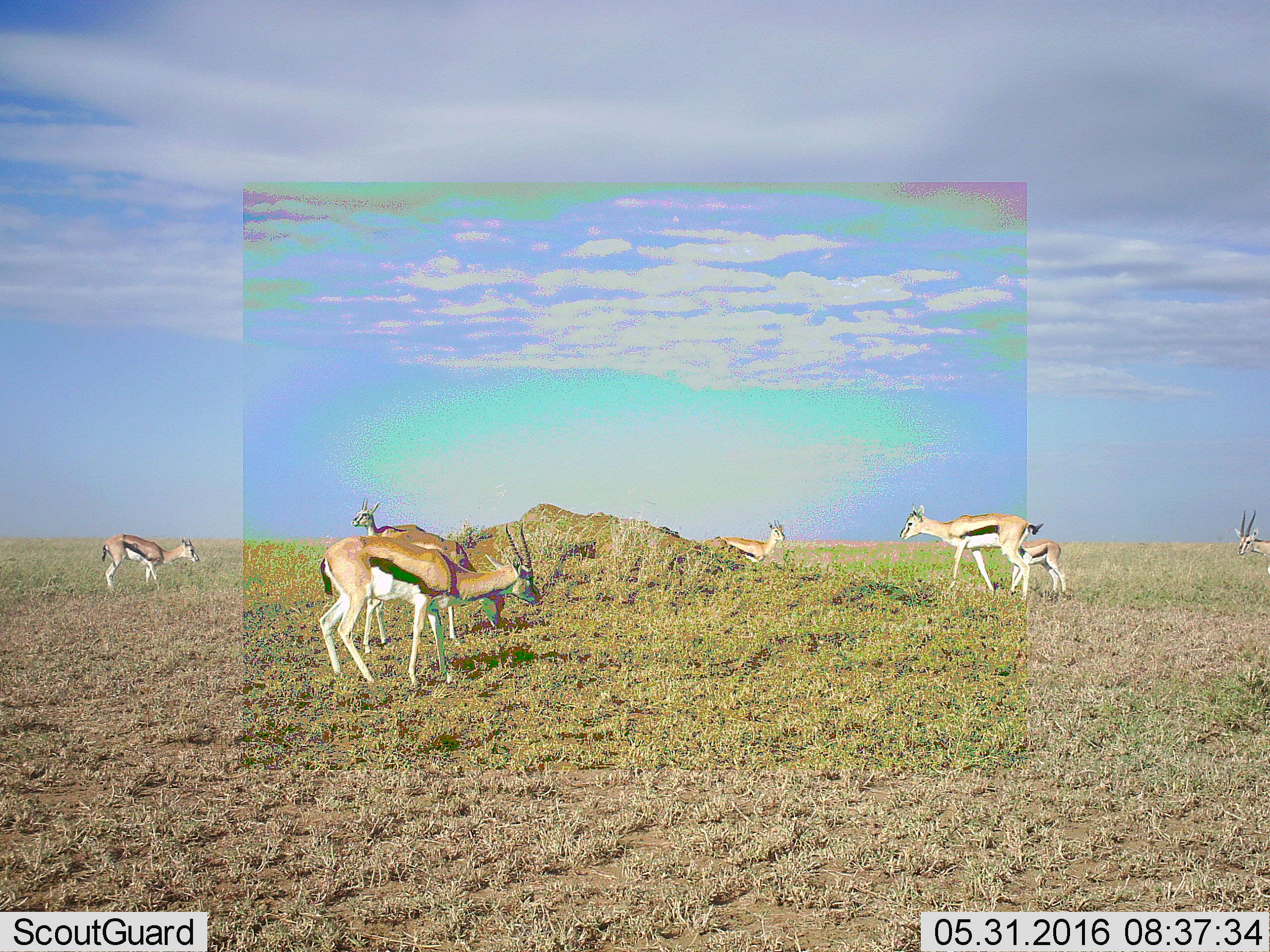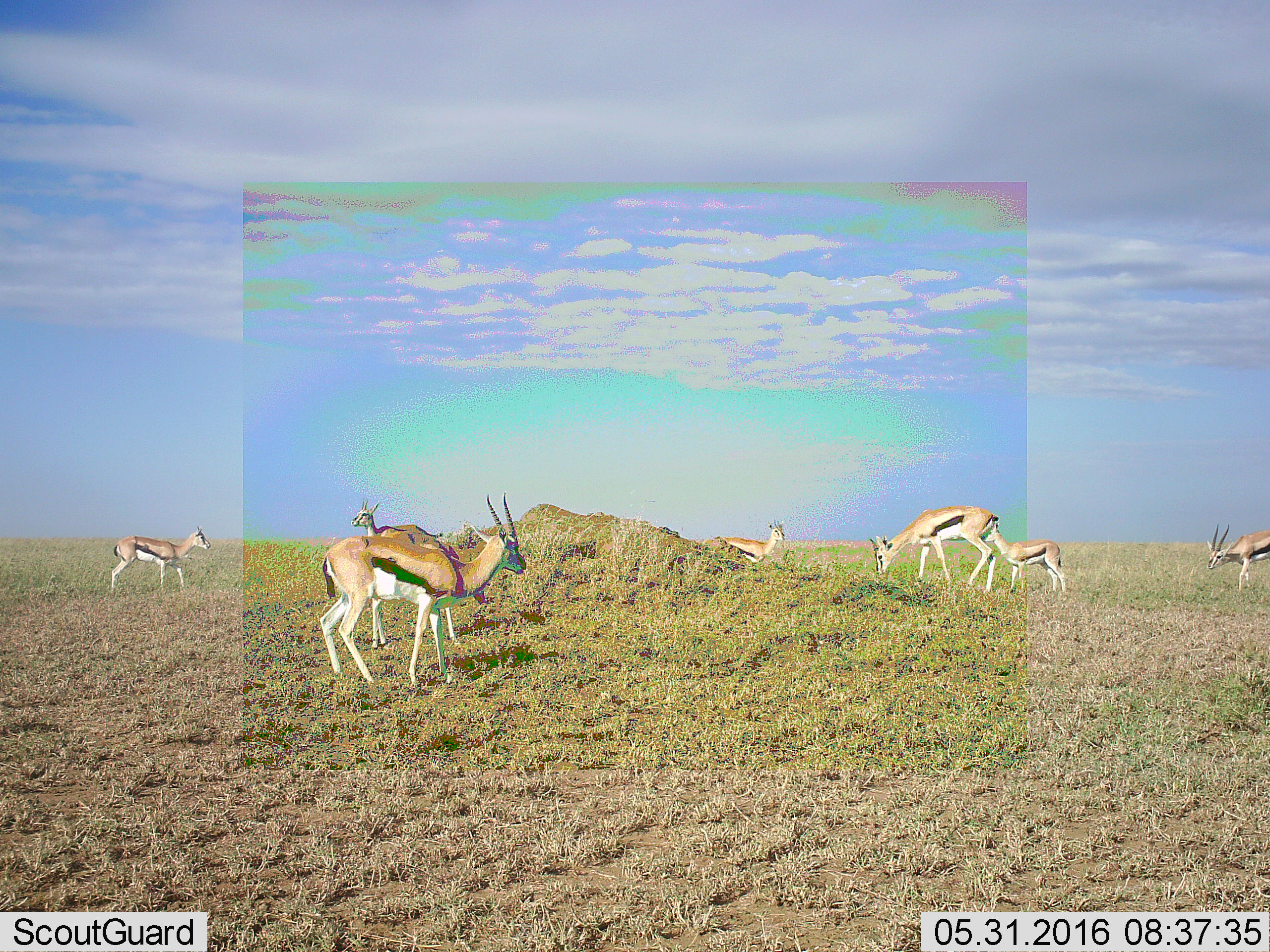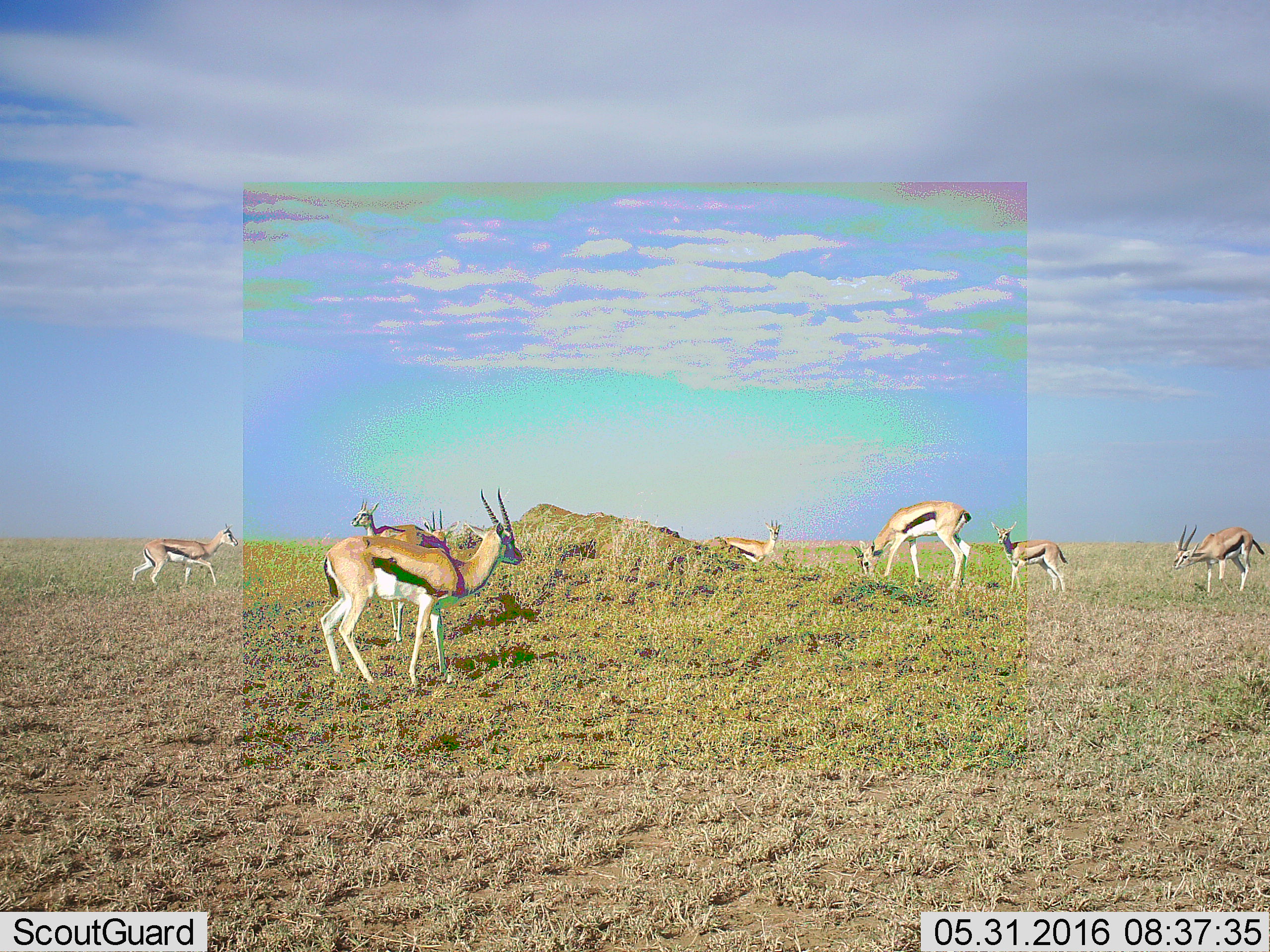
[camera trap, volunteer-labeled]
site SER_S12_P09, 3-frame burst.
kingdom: Animalia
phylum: Chordata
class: Mammalia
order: Artiodactyla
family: Bovidae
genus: Eudorcas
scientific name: Eudorcas thomsonii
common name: thomson's gazelle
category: gazellethomsons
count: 8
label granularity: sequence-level